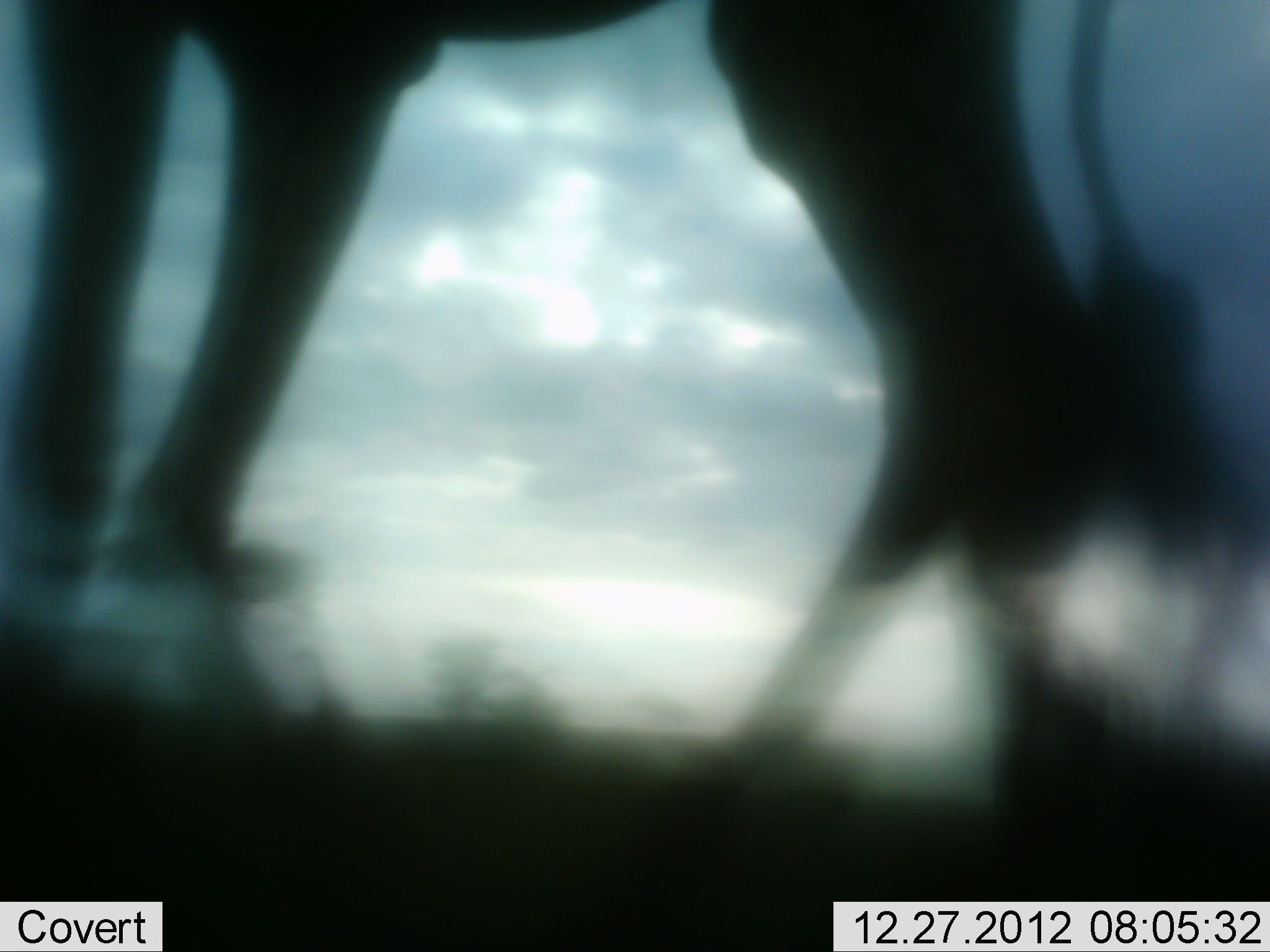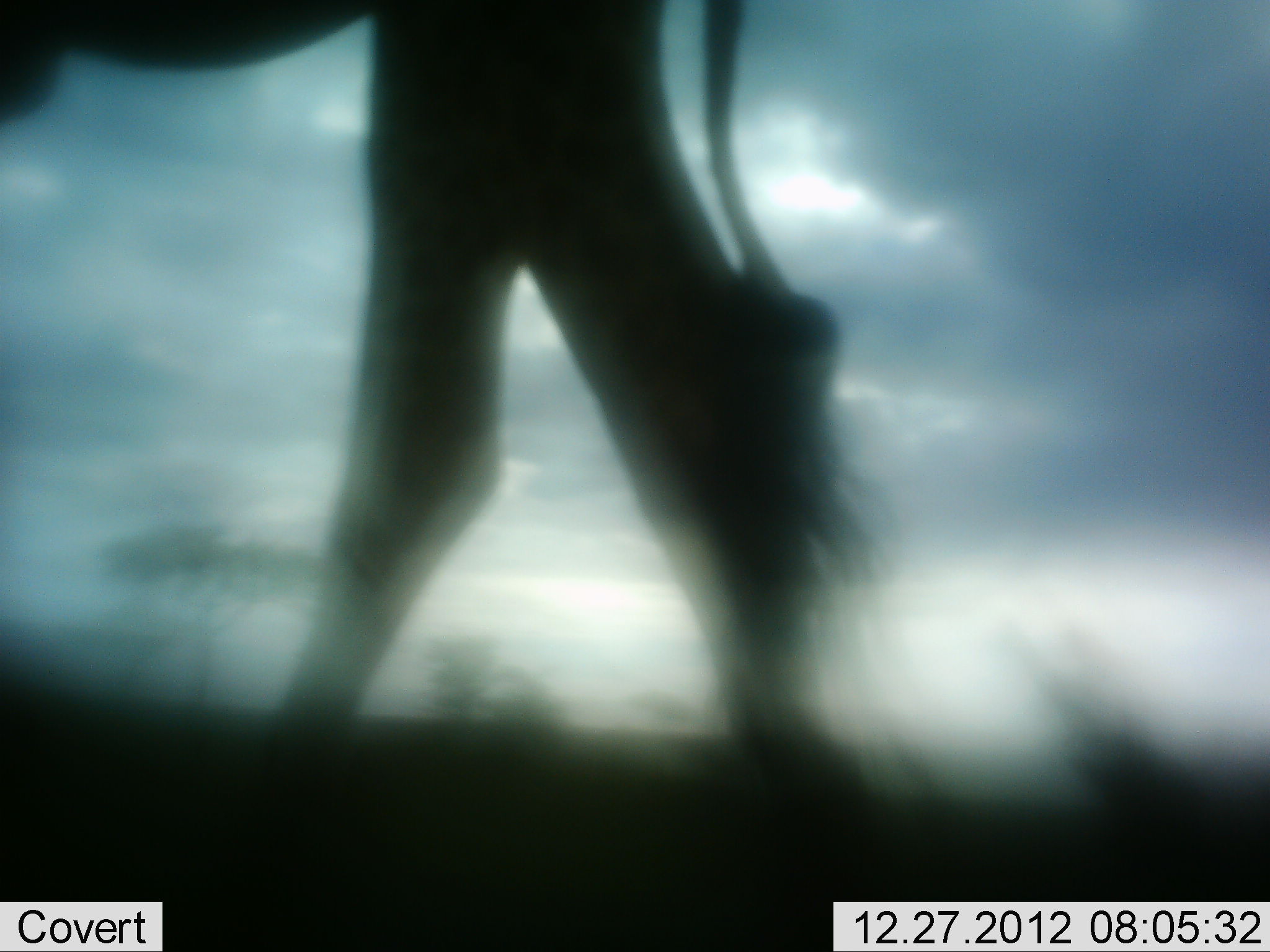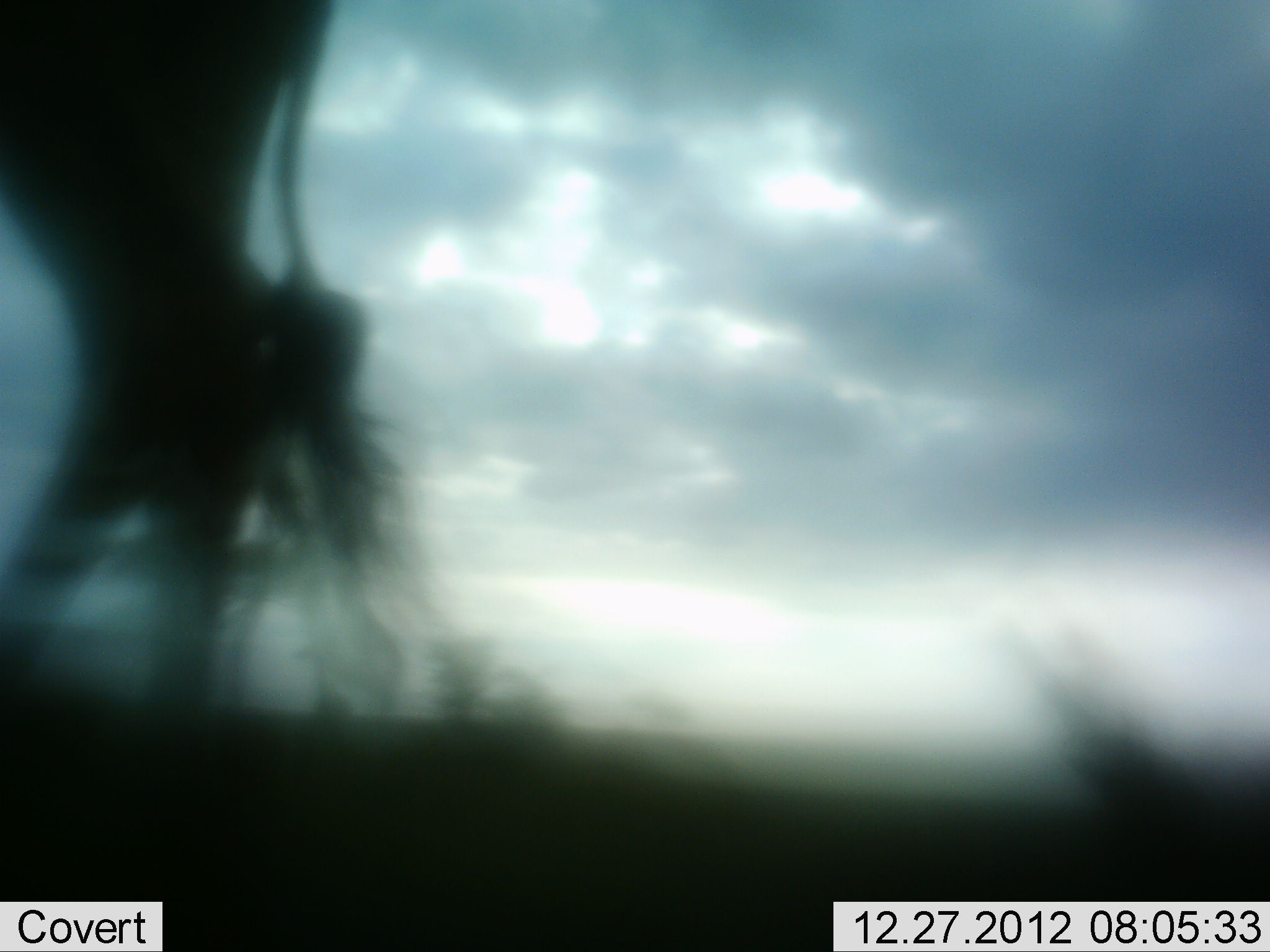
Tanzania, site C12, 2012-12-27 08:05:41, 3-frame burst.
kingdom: Animalia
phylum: Chordata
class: Mammalia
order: Artiodactyla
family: Giraffidae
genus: Giraffa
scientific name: Giraffa camelopardalis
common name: giraffe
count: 1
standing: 0%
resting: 0%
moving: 100%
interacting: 0%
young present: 0%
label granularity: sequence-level